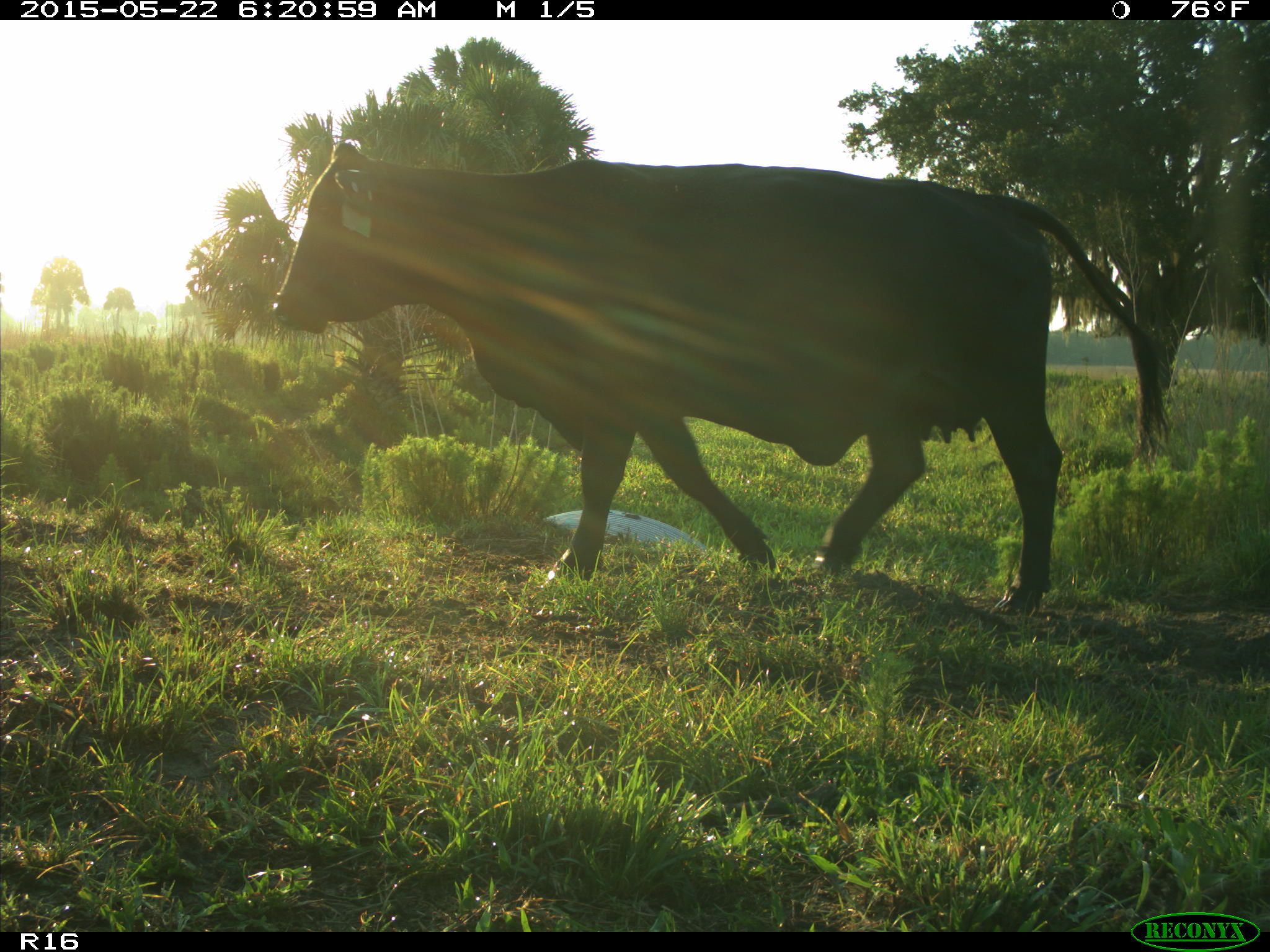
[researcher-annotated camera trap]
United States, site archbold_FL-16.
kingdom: Animalia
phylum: Chordata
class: Mammalia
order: Artiodactyla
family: Bovidae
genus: Bos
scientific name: Bos taurus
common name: domestic cow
Bos taurus (domestic cow).